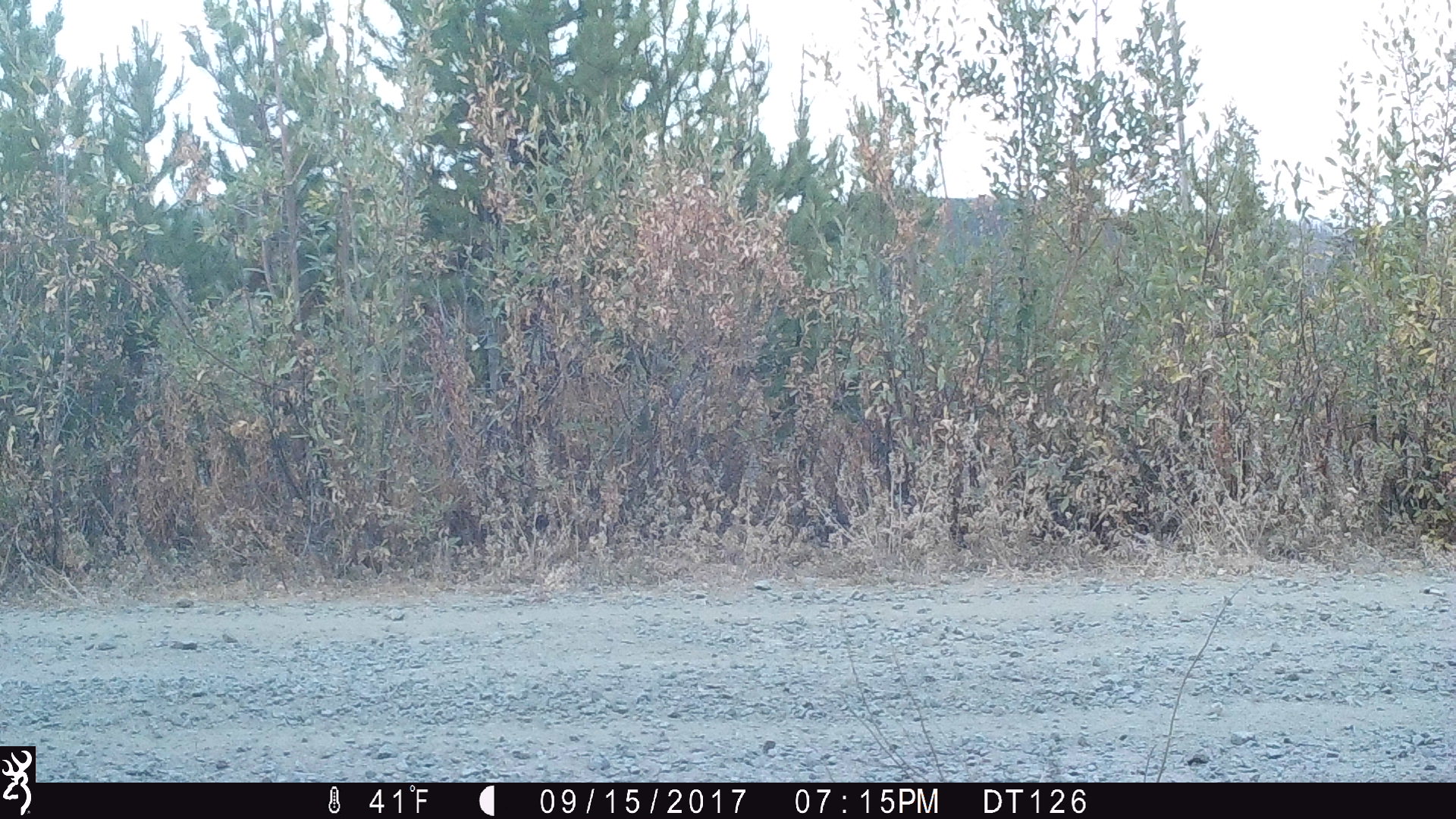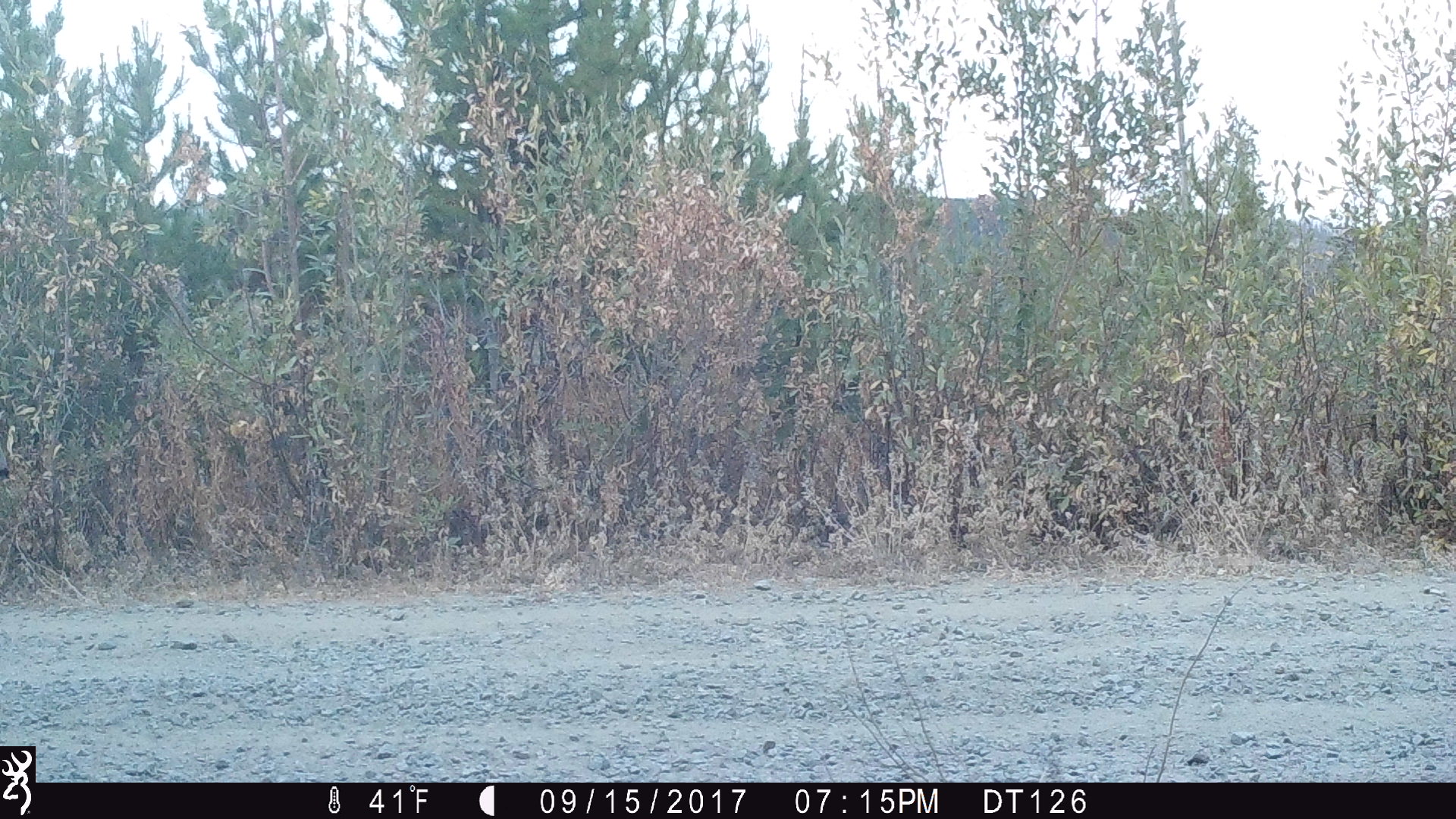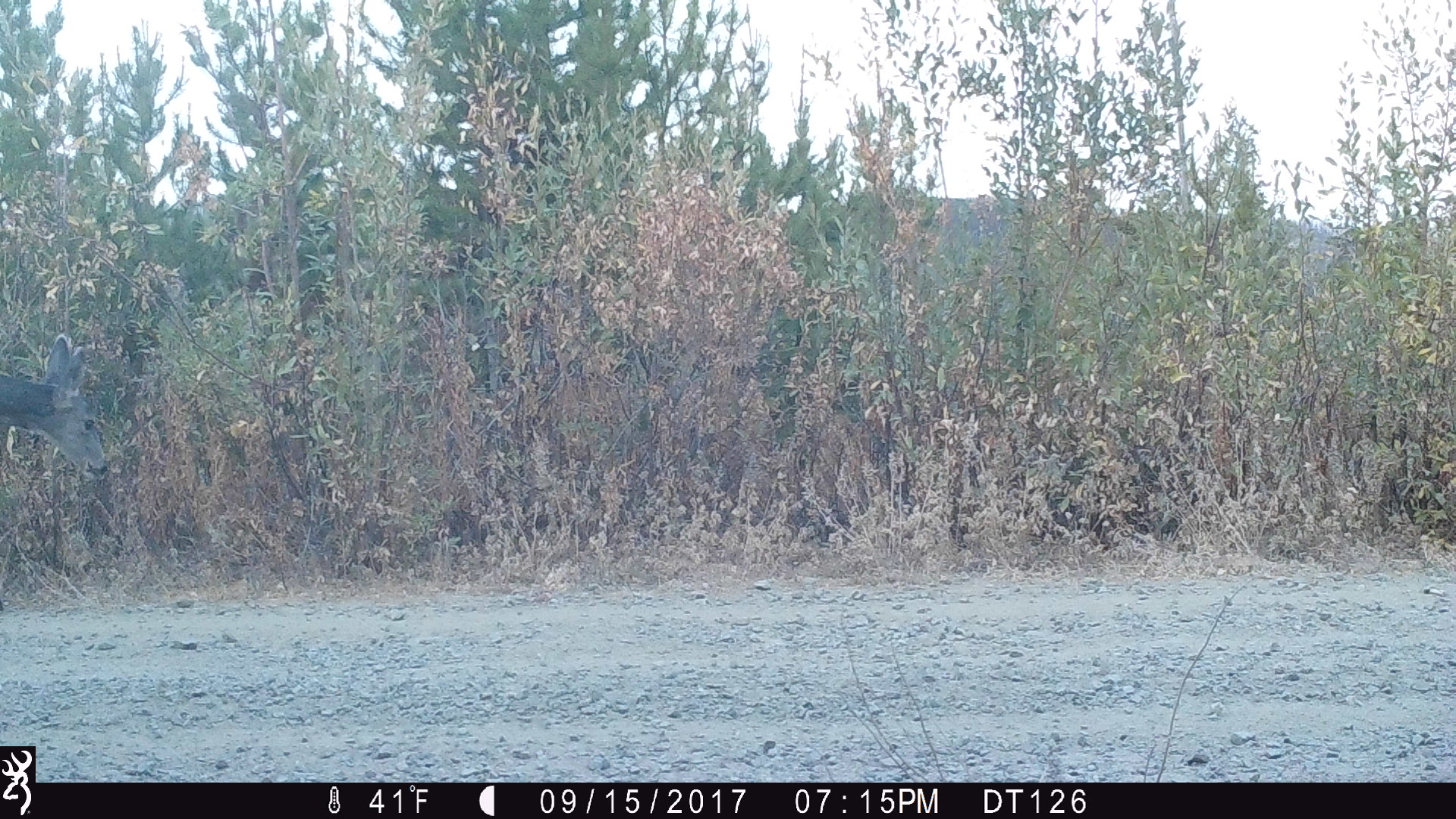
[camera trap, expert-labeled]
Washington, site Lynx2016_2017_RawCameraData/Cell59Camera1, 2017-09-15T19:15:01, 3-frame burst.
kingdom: Animalia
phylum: Chordata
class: Mammalia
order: Artiodactyla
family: Cervidae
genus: Odocoileus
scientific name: Odocoileus hemionus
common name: mule deer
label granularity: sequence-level